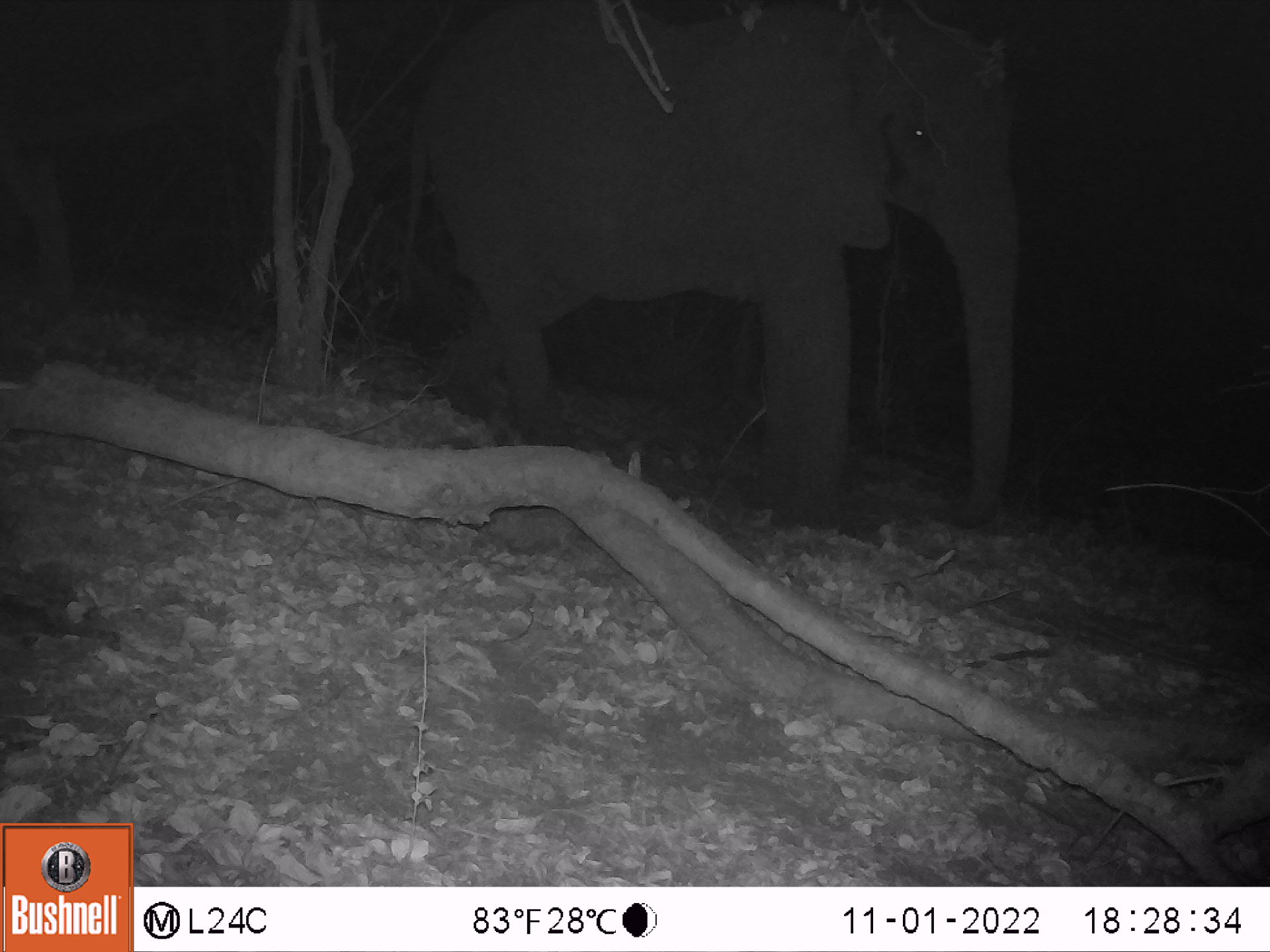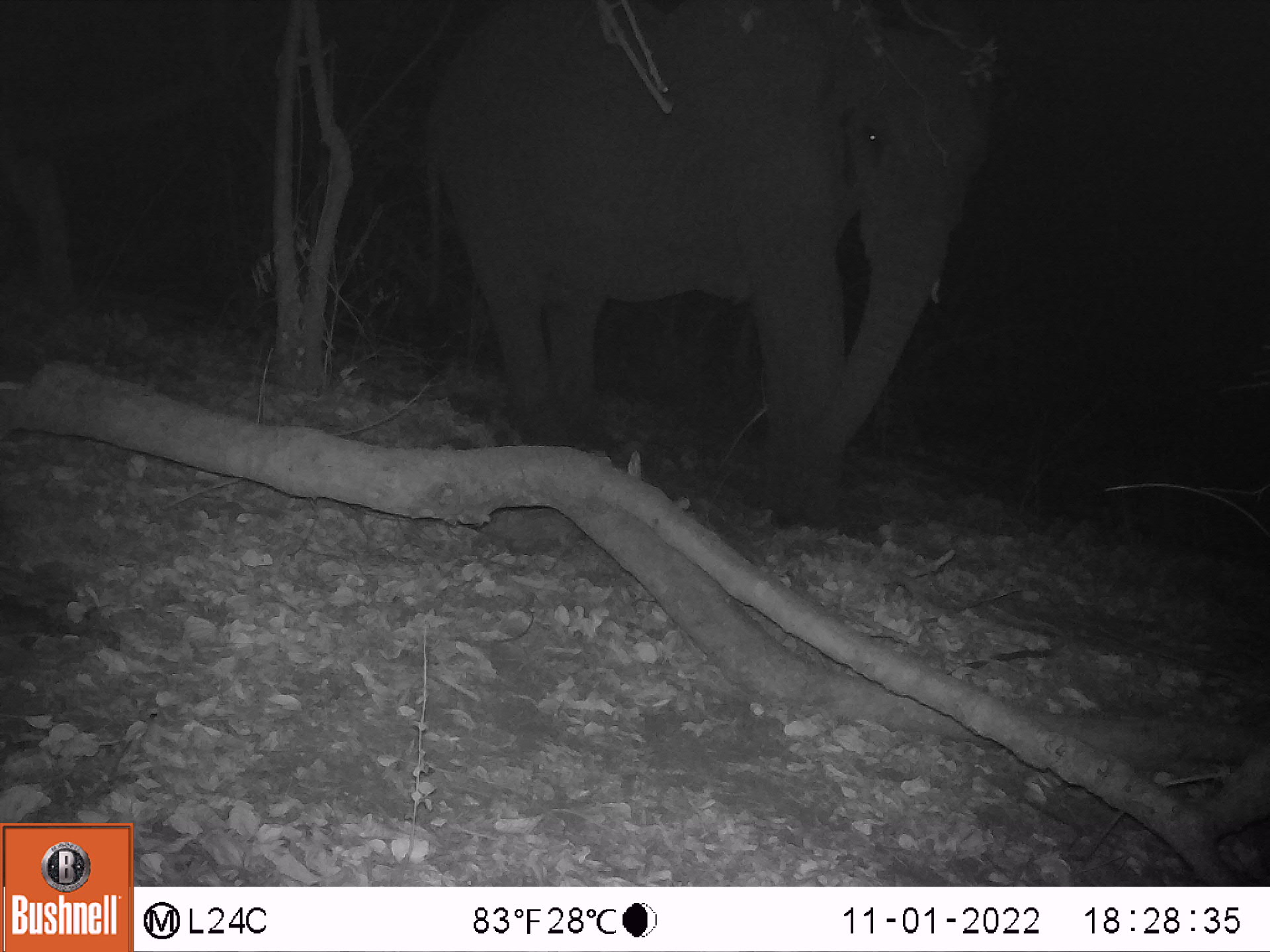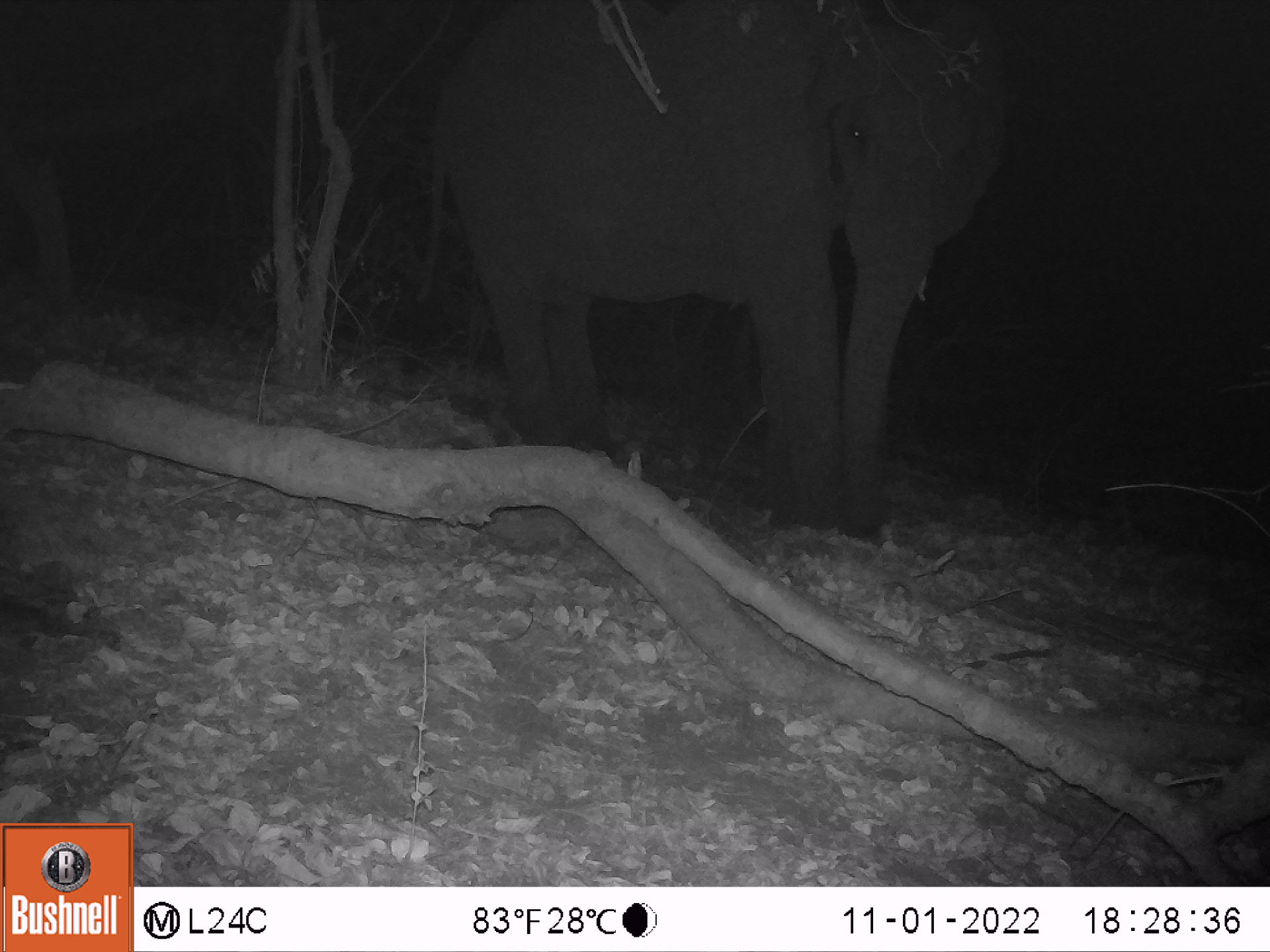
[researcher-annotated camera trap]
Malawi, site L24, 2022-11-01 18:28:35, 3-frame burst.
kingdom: Animalia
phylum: Chordata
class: Mammalia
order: Proboscidea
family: Elephantidae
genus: Loxodonta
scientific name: Loxodonta africana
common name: african savanna elephant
African savanna elephant (Loxodonta africana), count 1.